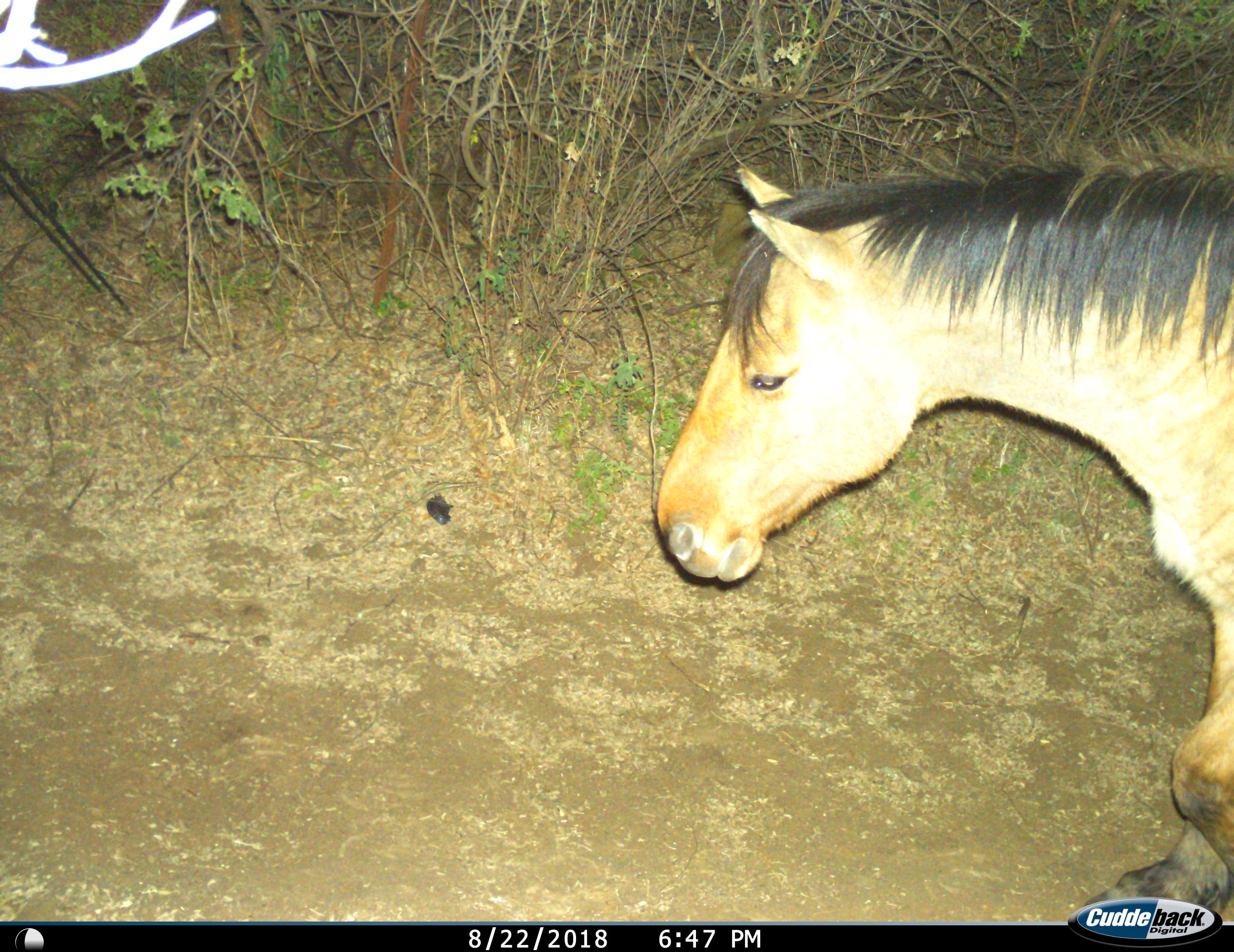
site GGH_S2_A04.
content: unidentified animal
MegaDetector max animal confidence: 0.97